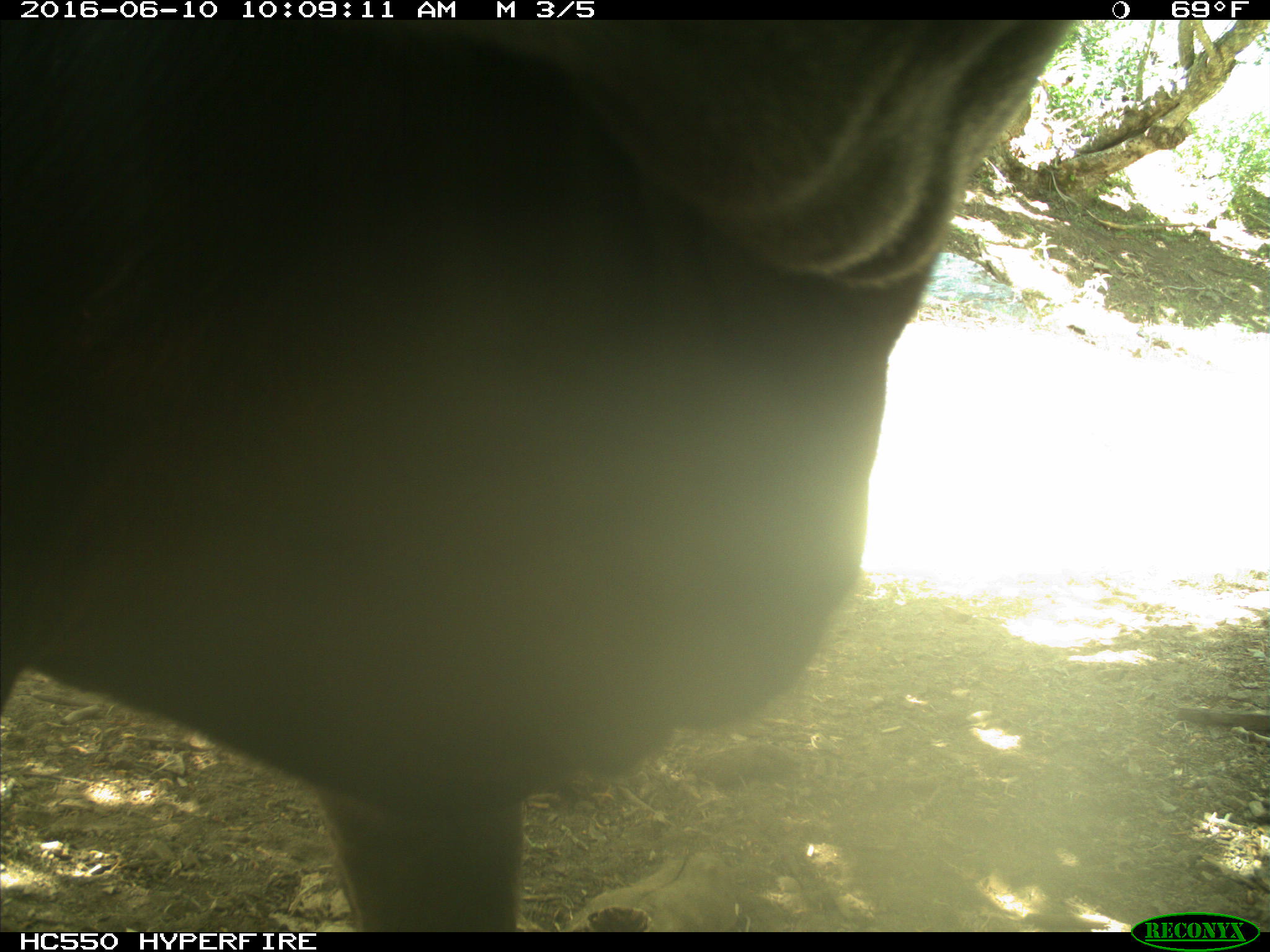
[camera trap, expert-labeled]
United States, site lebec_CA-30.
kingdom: Animalia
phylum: Chordata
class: Mammalia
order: Artiodactyla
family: Bovidae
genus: Bos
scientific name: Bos taurus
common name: domestic cow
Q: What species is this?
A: Bos taurus (domestic cow).